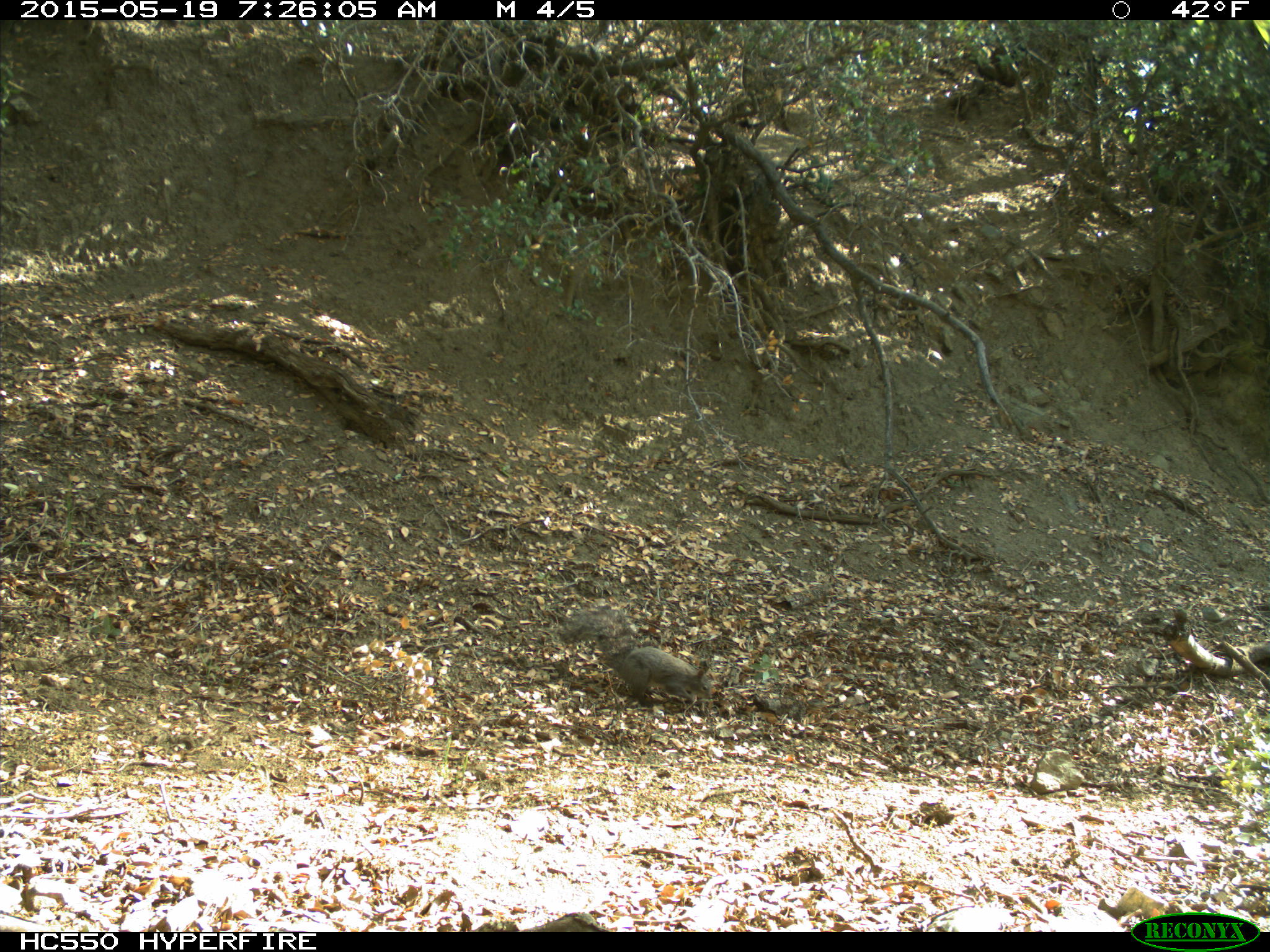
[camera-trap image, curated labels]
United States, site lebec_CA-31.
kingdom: Animalia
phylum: Chordata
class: Mammalia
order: Rodentia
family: Sciuridae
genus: Sciurus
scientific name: Sciurus carolinensis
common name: eastern gray squirrel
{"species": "Sciurus carolinensis (eastern gray squirrel)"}